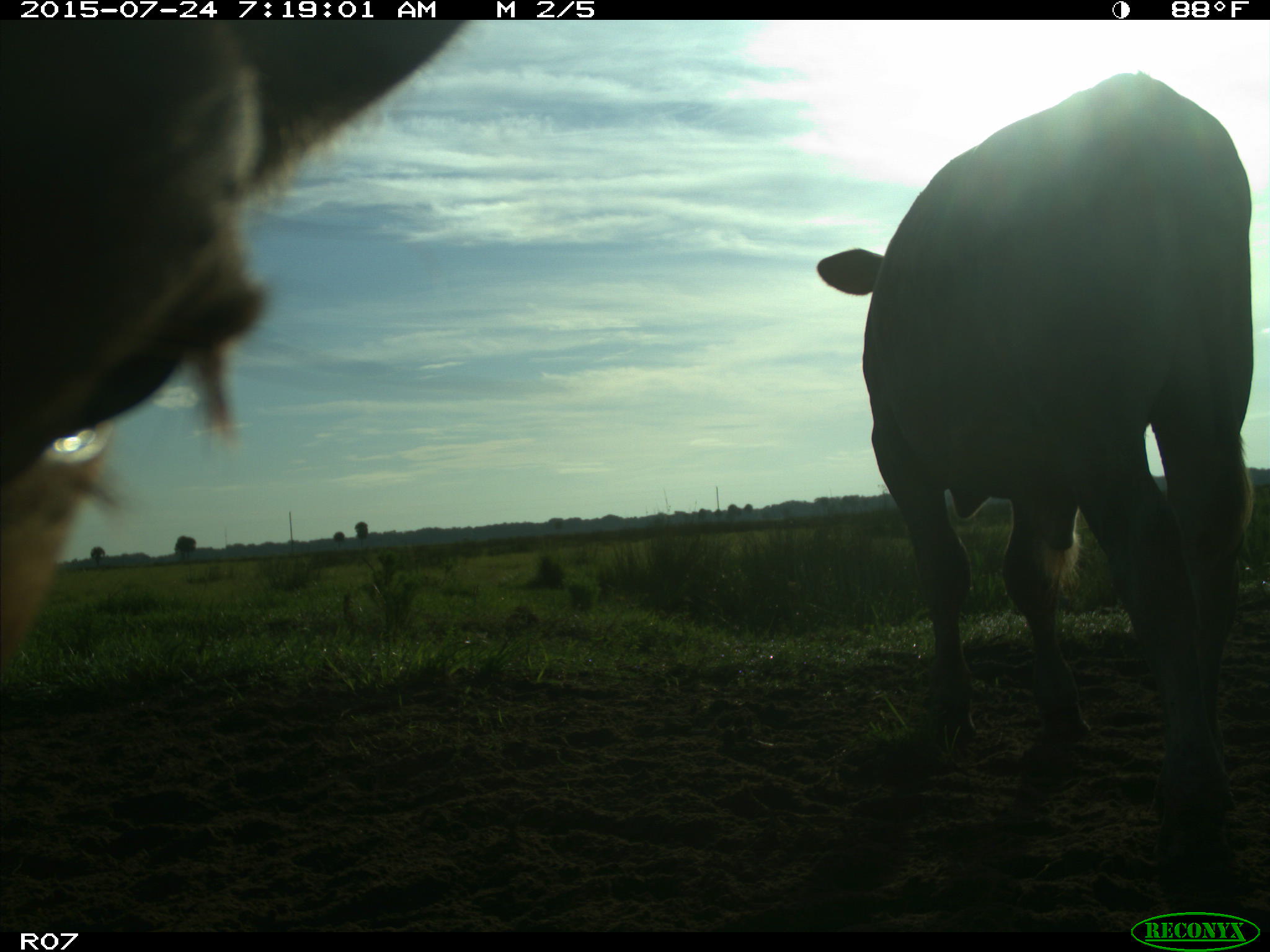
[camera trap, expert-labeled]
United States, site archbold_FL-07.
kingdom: Animalia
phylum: Chordata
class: Mammalia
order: Artiodactyla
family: Bovidae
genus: Bos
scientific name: Bos taurus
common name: domestic cow